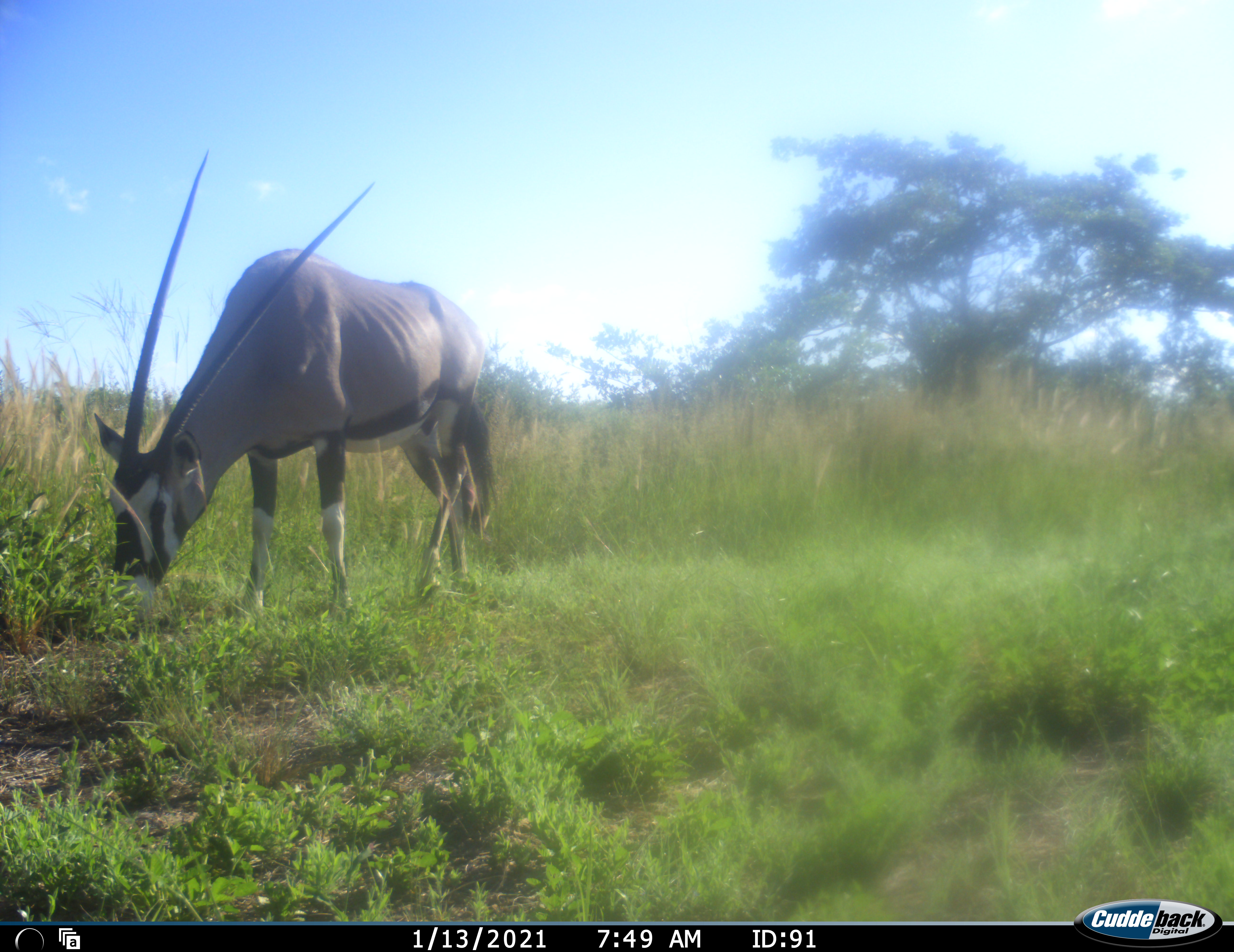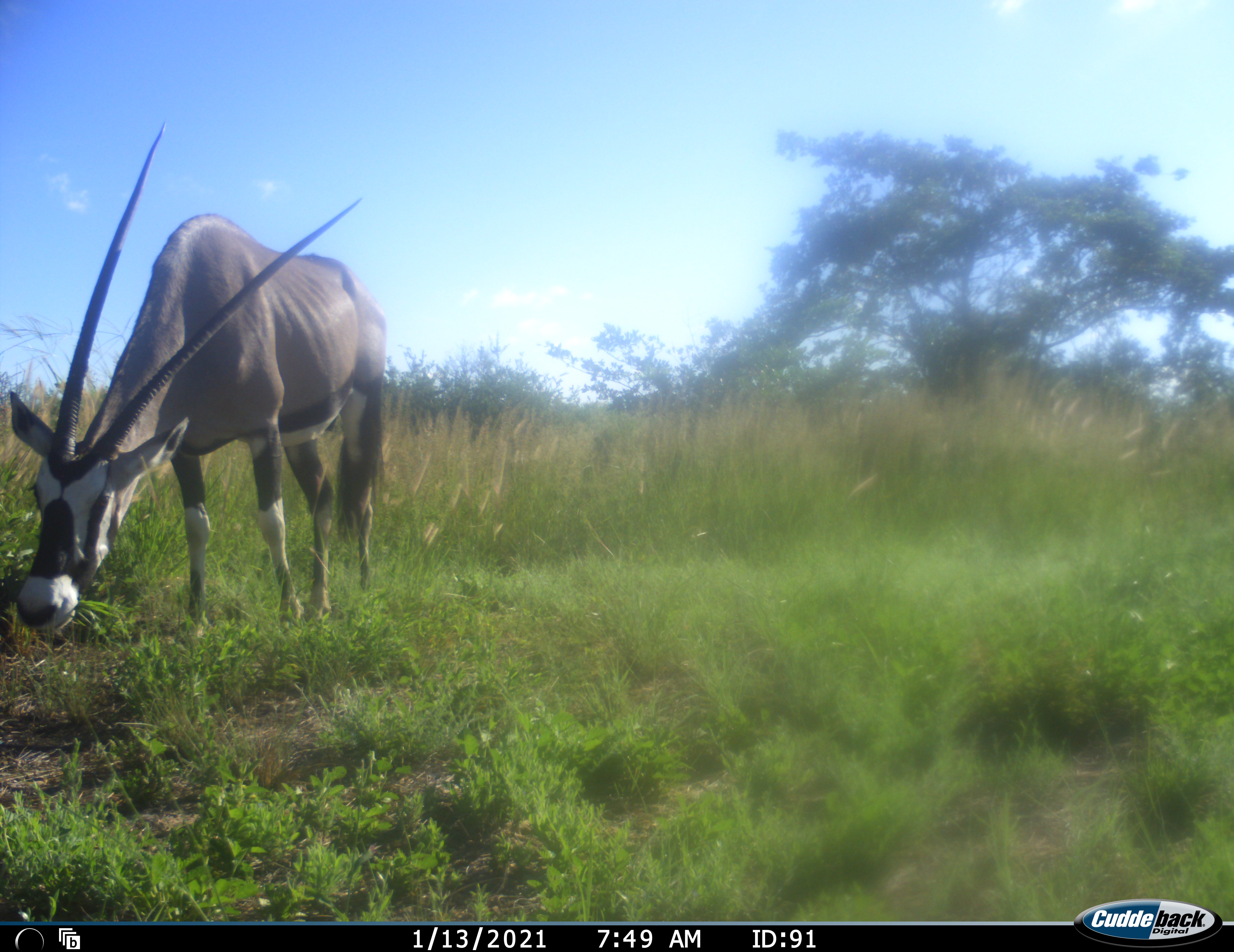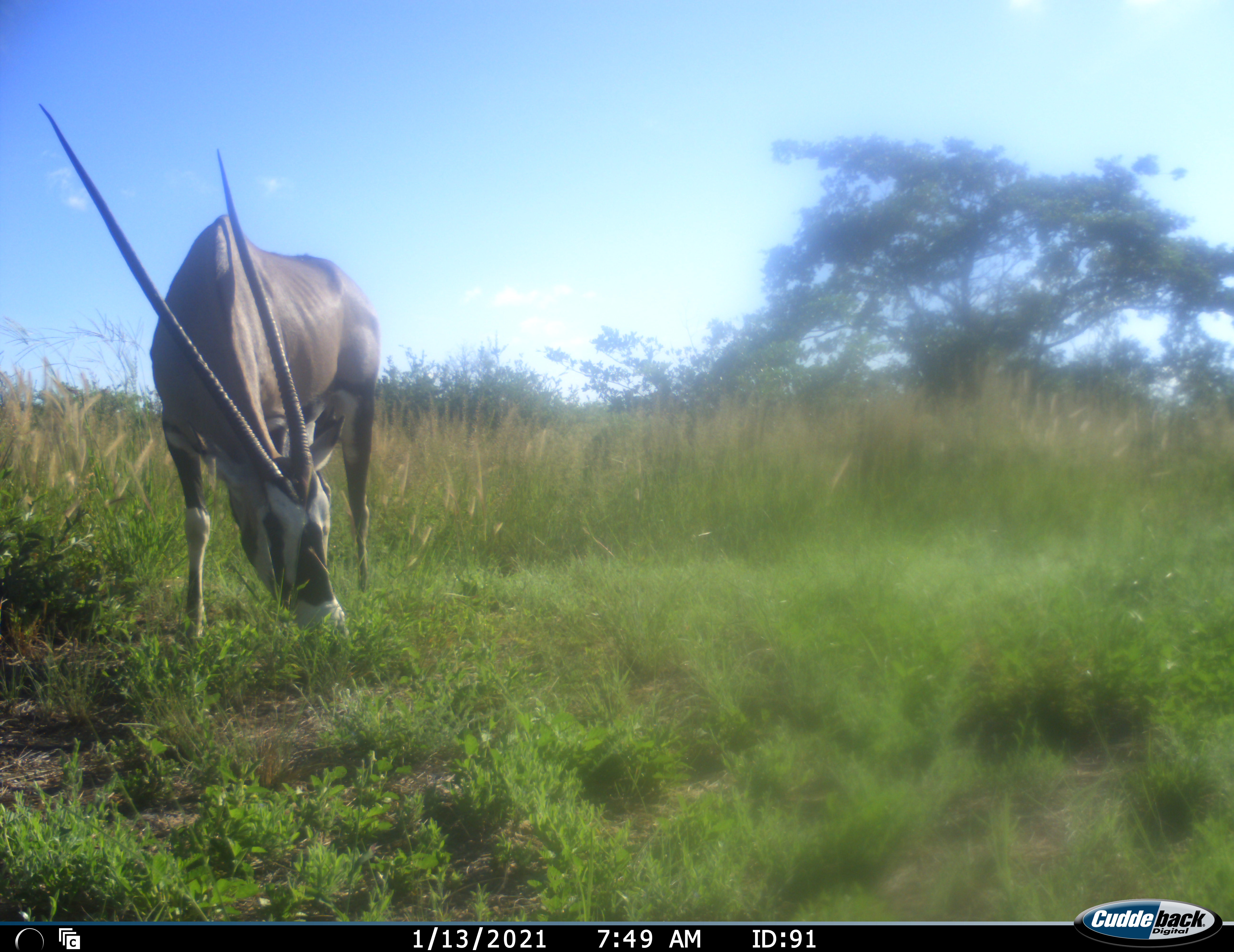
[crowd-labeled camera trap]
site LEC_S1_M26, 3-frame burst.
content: unidentified animal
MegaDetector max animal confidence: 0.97